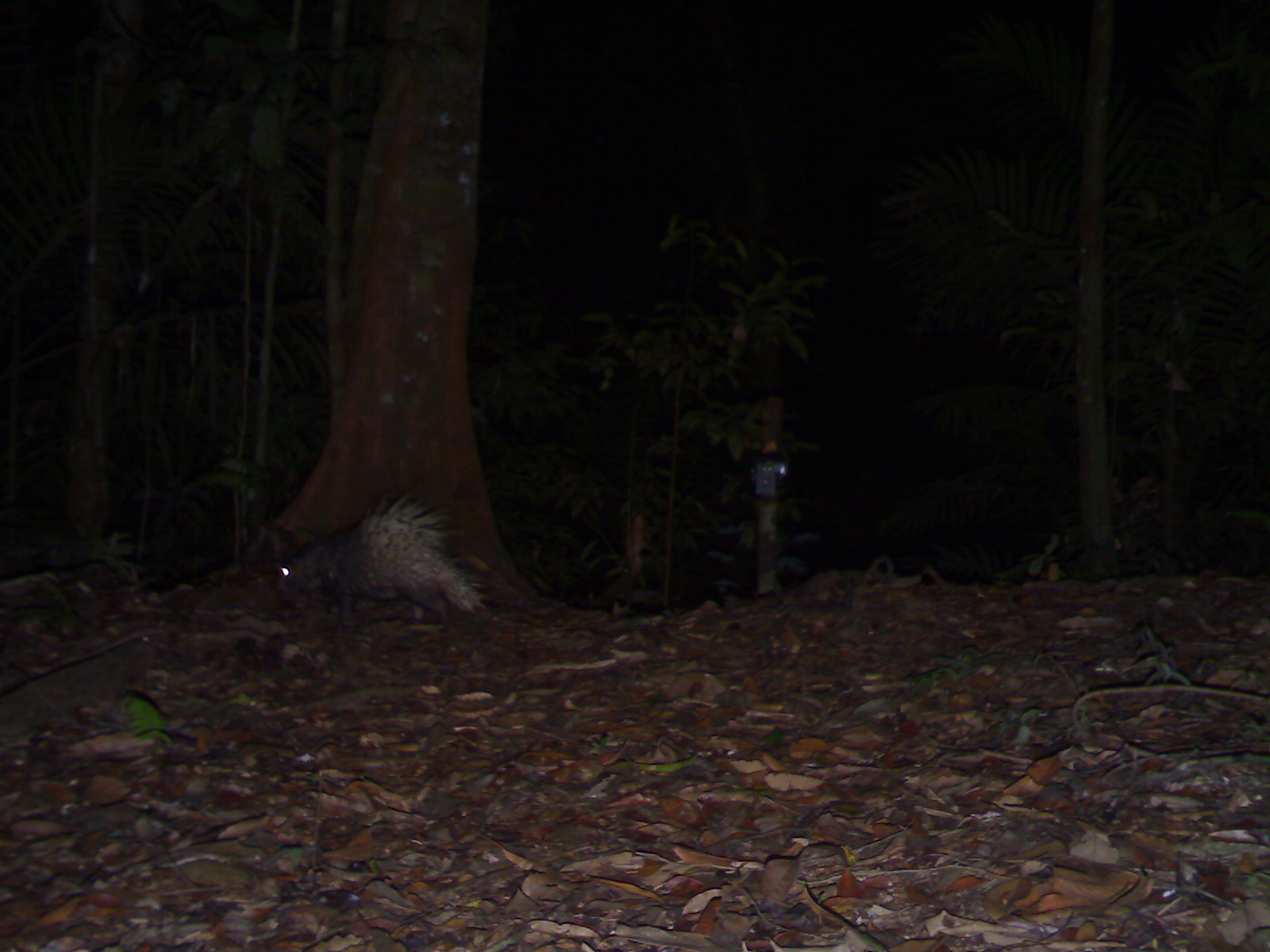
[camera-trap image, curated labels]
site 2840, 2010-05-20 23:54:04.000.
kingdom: Animalia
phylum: Chordata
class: Mammalia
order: Rodentia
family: Hystricidae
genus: Hystrix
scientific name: Hystrix brachyura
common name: east asian porcupine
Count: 1.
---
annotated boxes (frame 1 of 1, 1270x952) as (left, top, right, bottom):
hystrix brachyura: (273, 487, 488, 628)